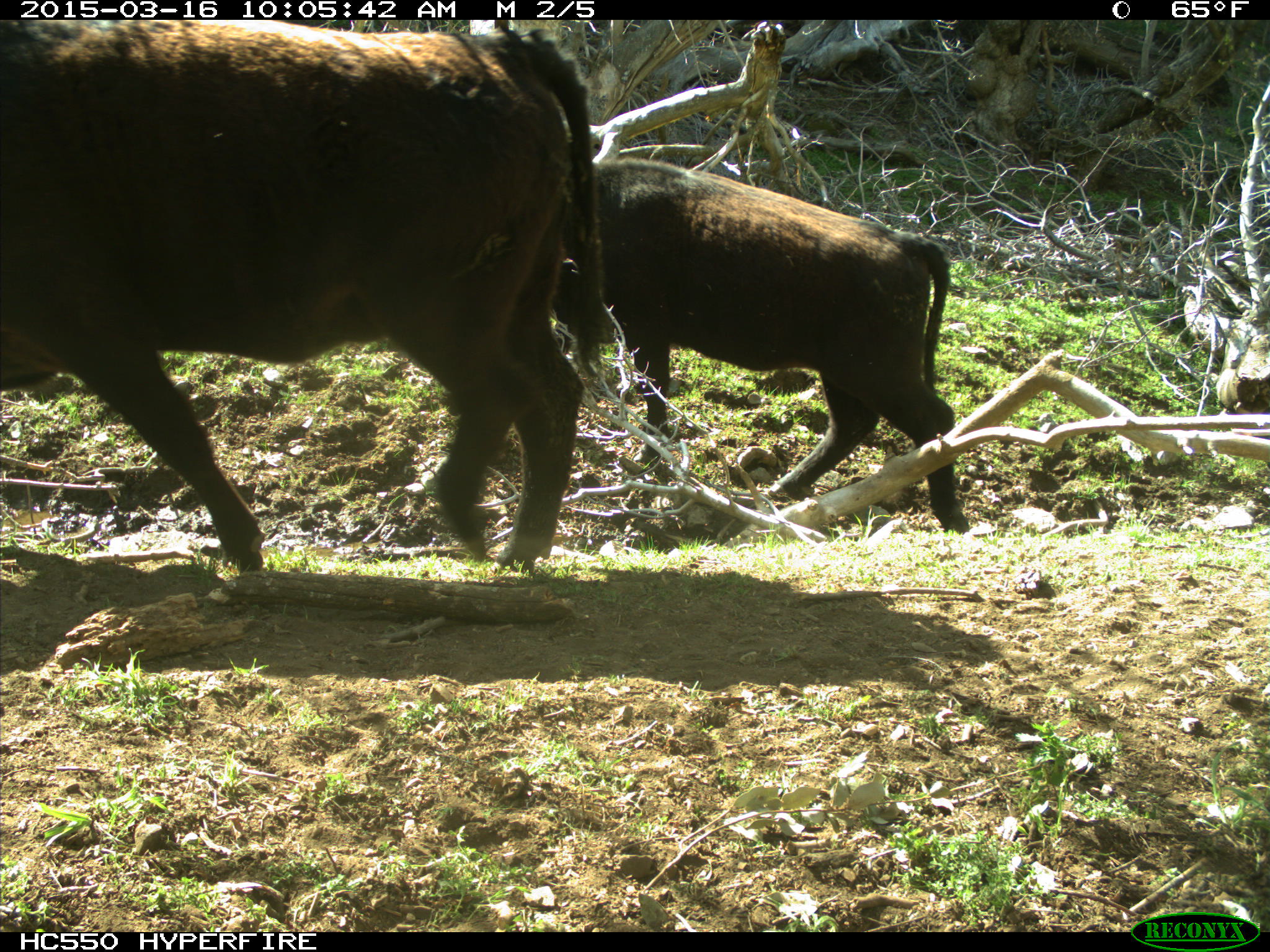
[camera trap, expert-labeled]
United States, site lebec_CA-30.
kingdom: Animalia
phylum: Chordata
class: Mammalia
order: Artiodactyla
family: Bovidae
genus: Bos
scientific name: Bos taurus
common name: domestic cow